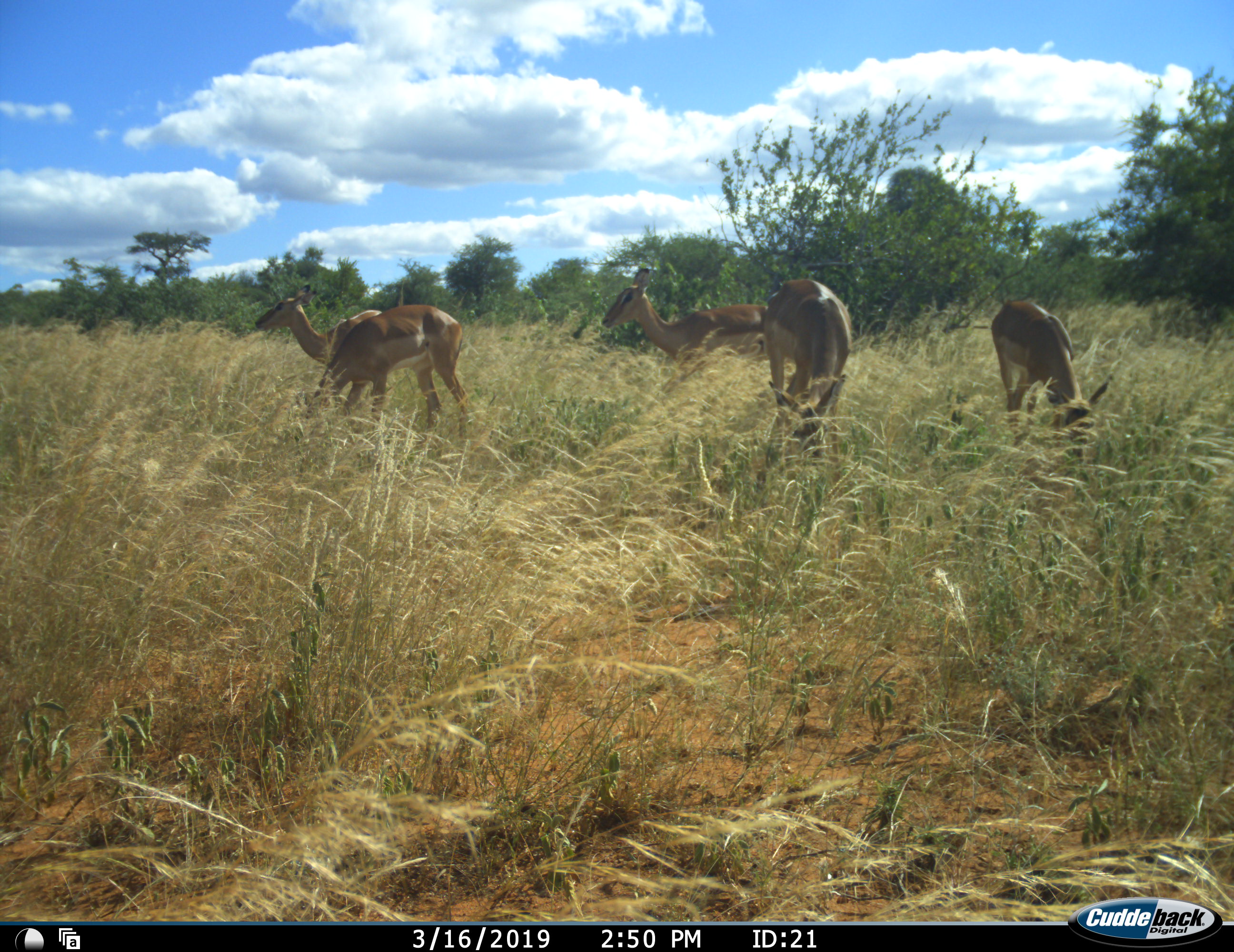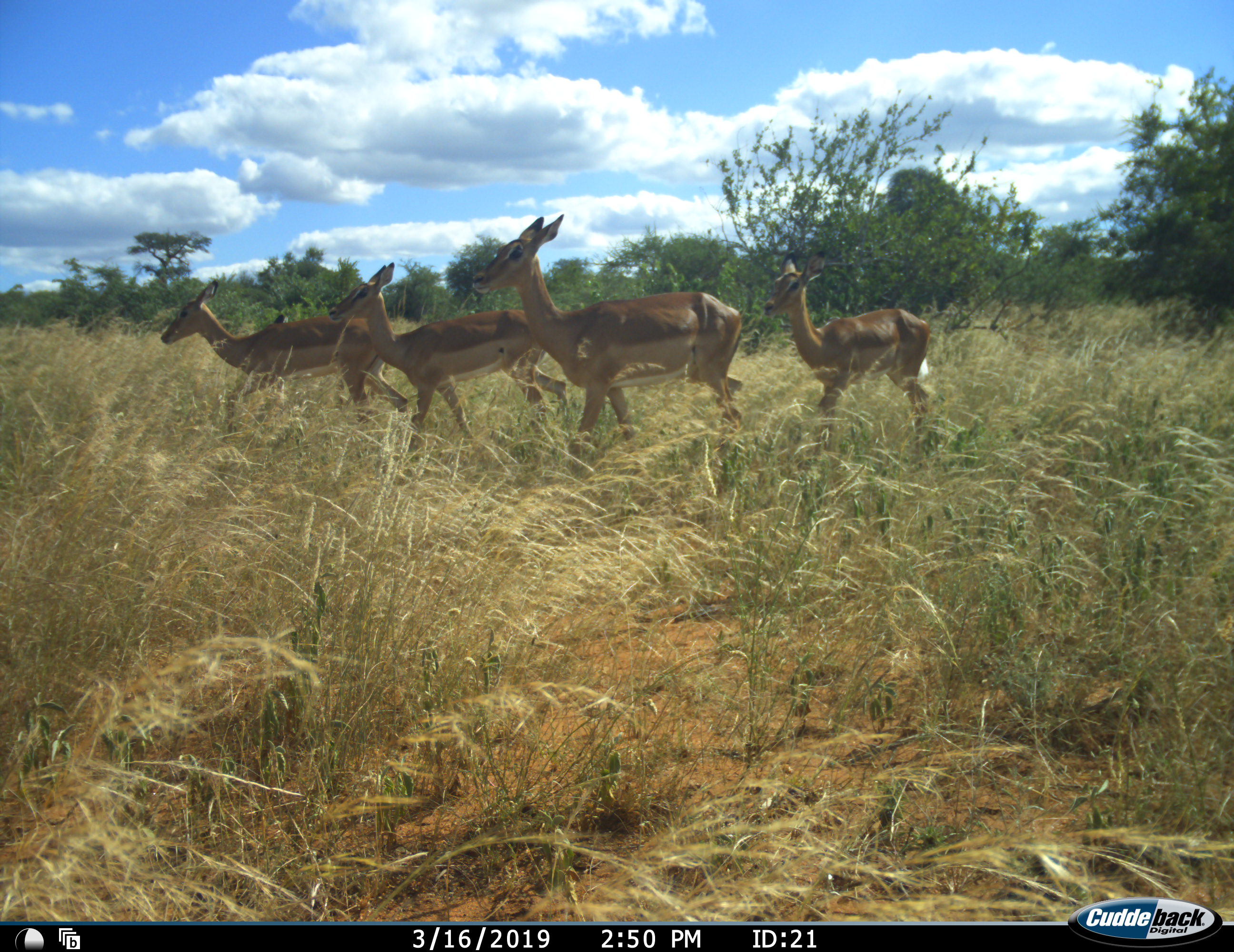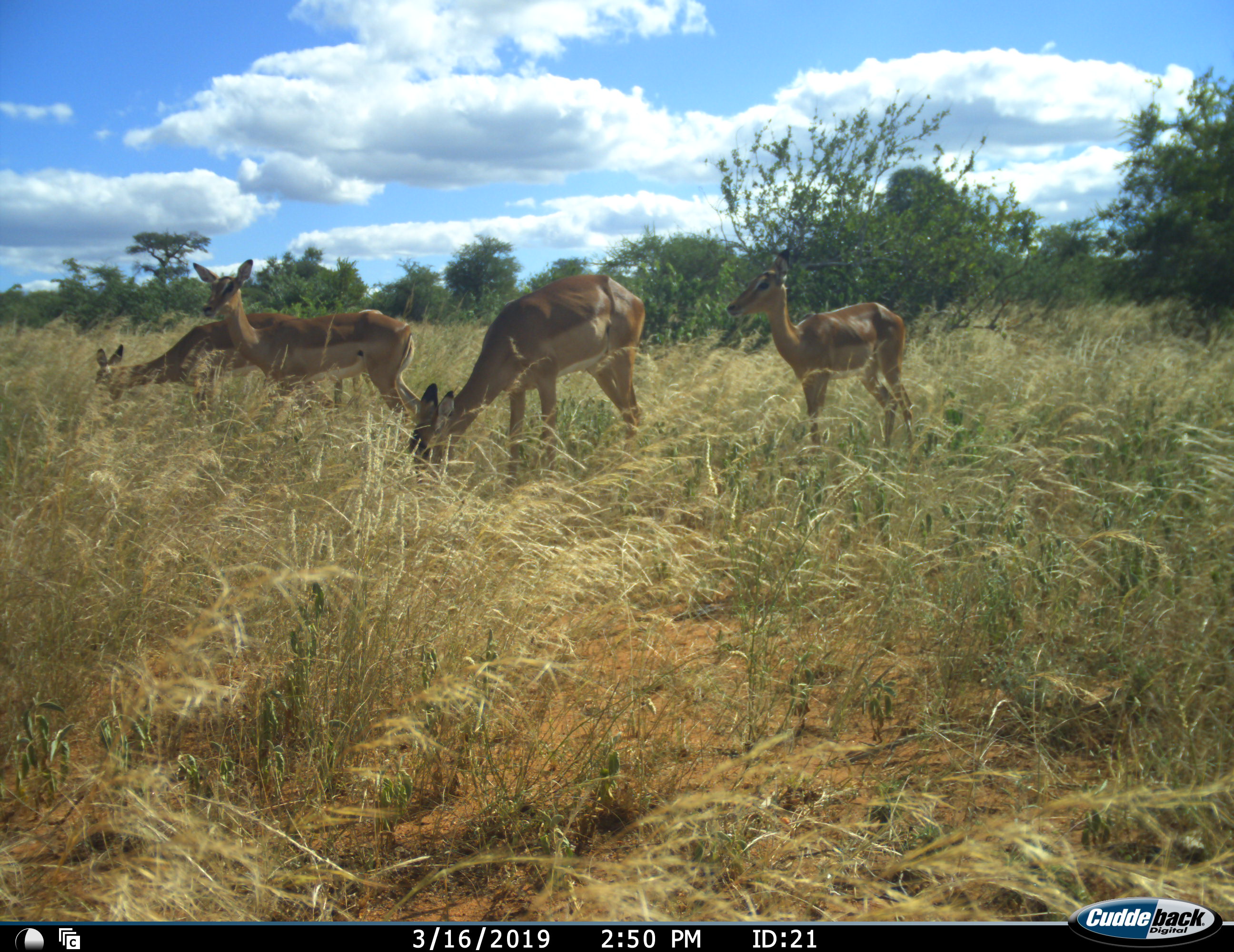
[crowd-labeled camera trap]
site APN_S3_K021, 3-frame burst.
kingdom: Animalia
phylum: Chordata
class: Mammalia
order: Artiodactyla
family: Bovidae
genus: Aepyceros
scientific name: Aepyceros melampus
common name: impala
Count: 5.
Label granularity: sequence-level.